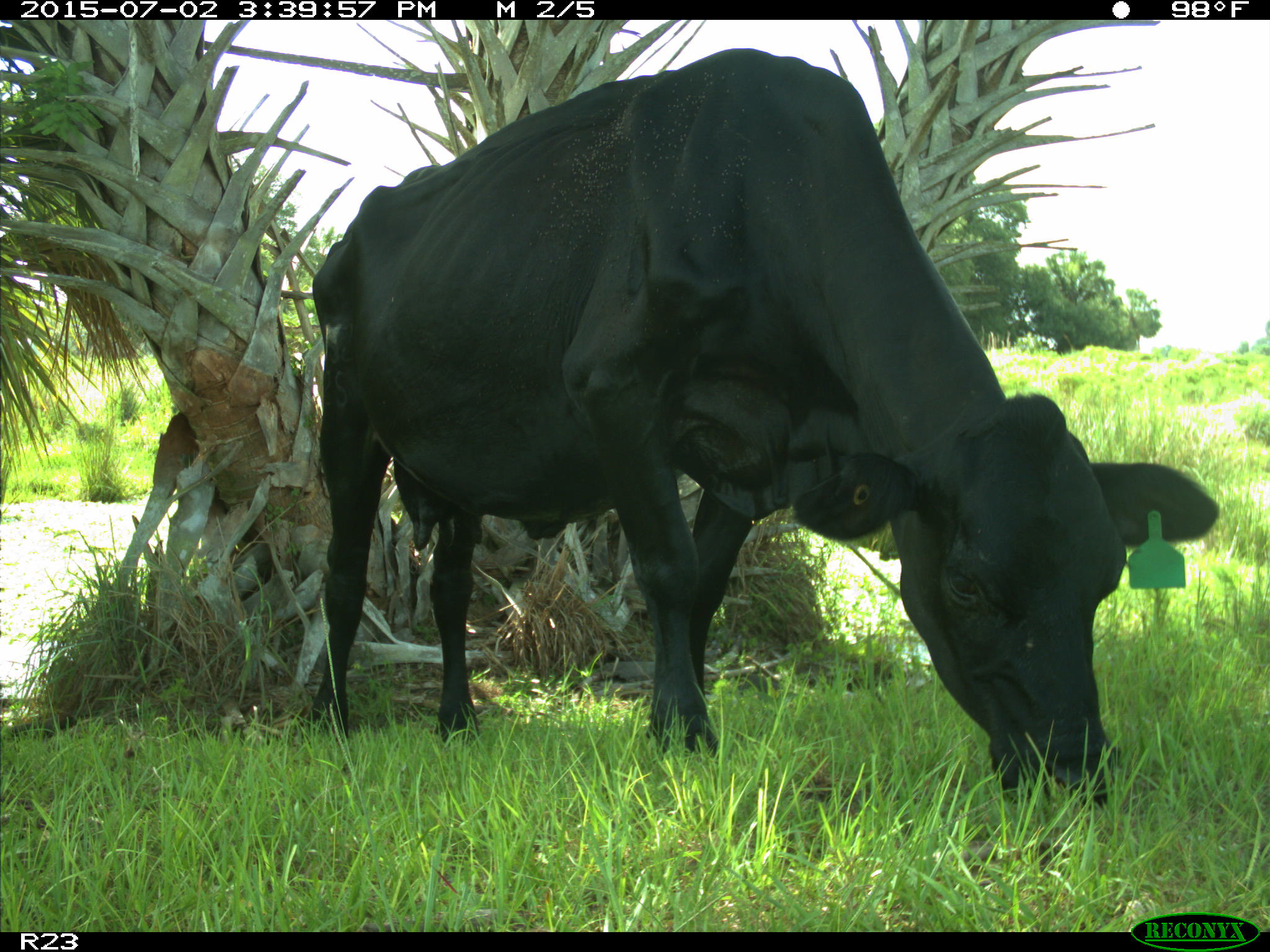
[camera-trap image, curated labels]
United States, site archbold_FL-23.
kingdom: Animalia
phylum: Chordata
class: Mammalia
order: Artiodactyla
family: Bovidae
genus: Bos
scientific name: Bos taurus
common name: domestic cow